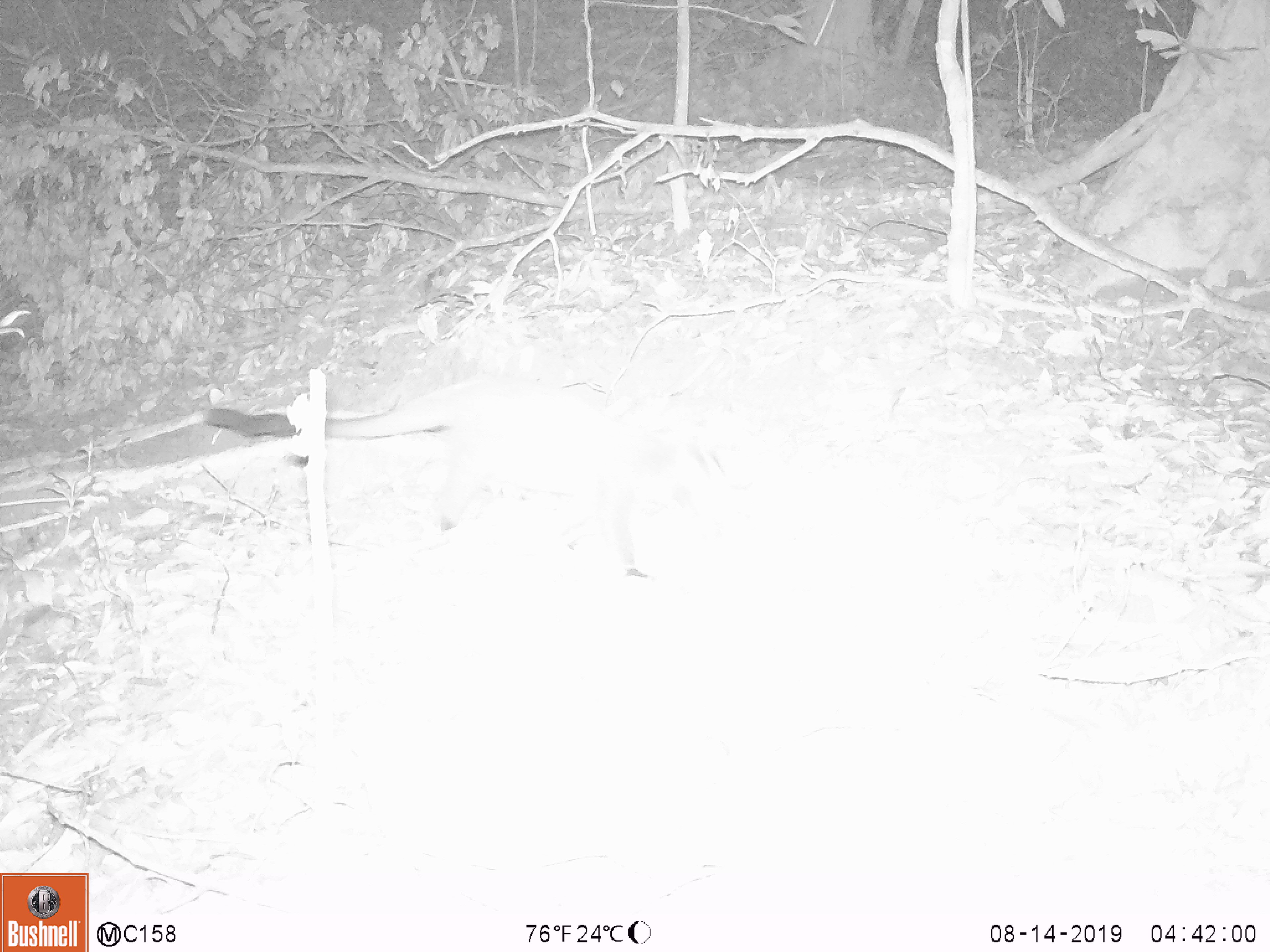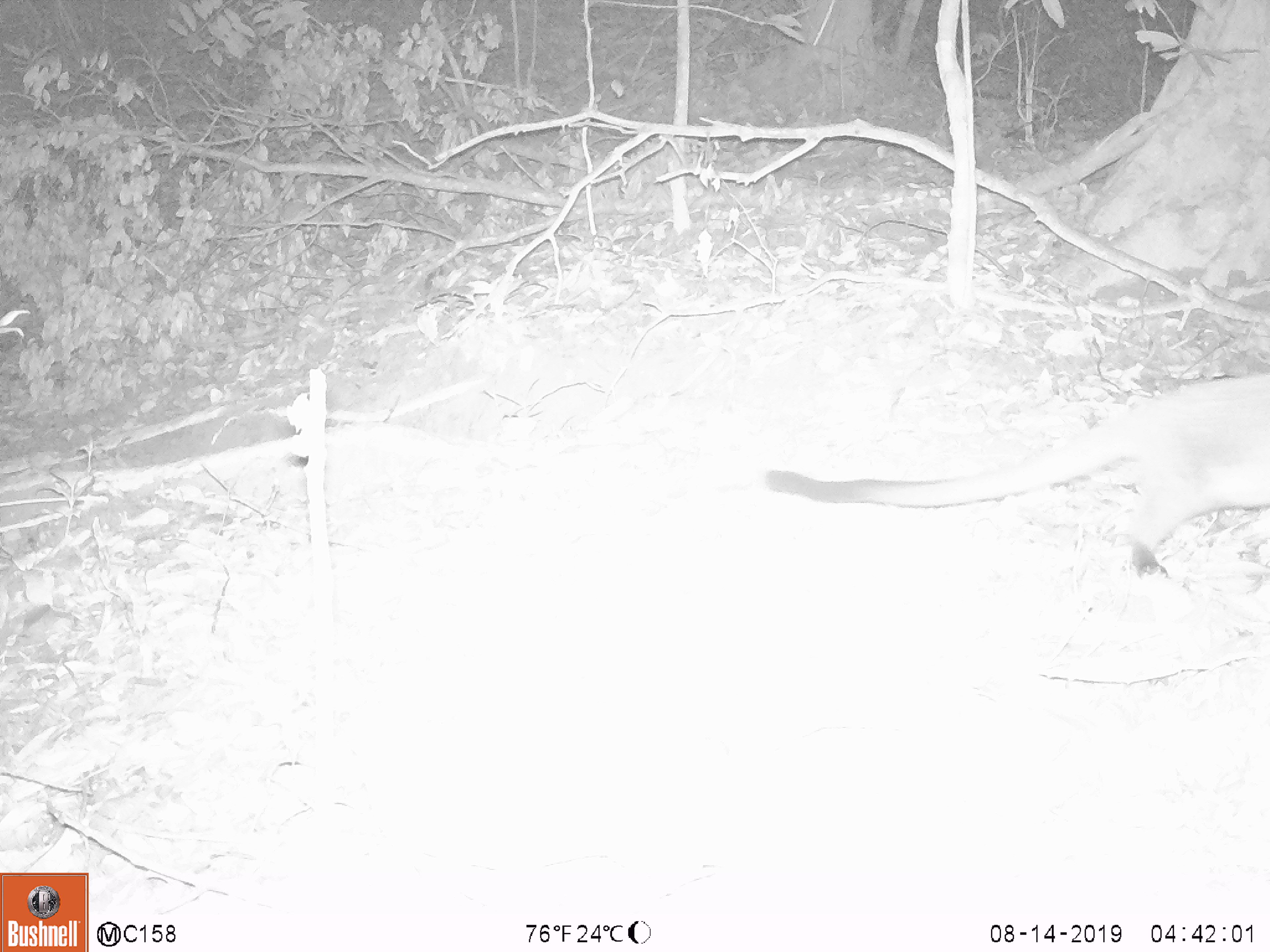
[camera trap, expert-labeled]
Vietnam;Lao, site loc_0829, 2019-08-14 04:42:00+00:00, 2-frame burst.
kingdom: Animalia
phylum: Chordata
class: Mammalia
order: Carnivora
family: Viverridae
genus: Paguma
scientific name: Paguma larvata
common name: masked palm civet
Masked palm civet (Paguma larvata). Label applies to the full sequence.